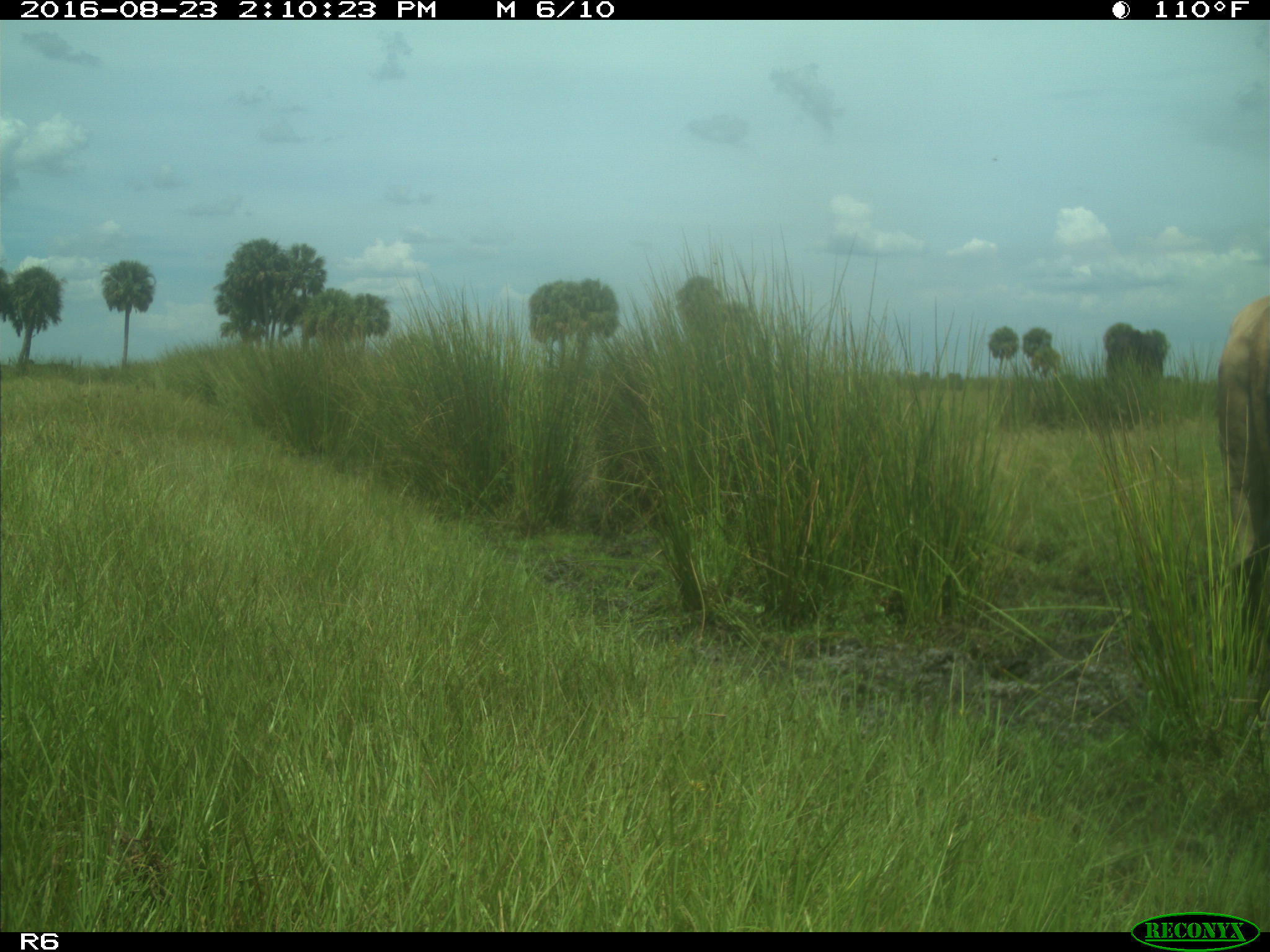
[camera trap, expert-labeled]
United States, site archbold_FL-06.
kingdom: Animalia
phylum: Chordata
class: Mammalia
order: Artiodactyla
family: Bovidae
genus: Bos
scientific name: Bos taurus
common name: domestic cow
Bos taurus (domestic cow).